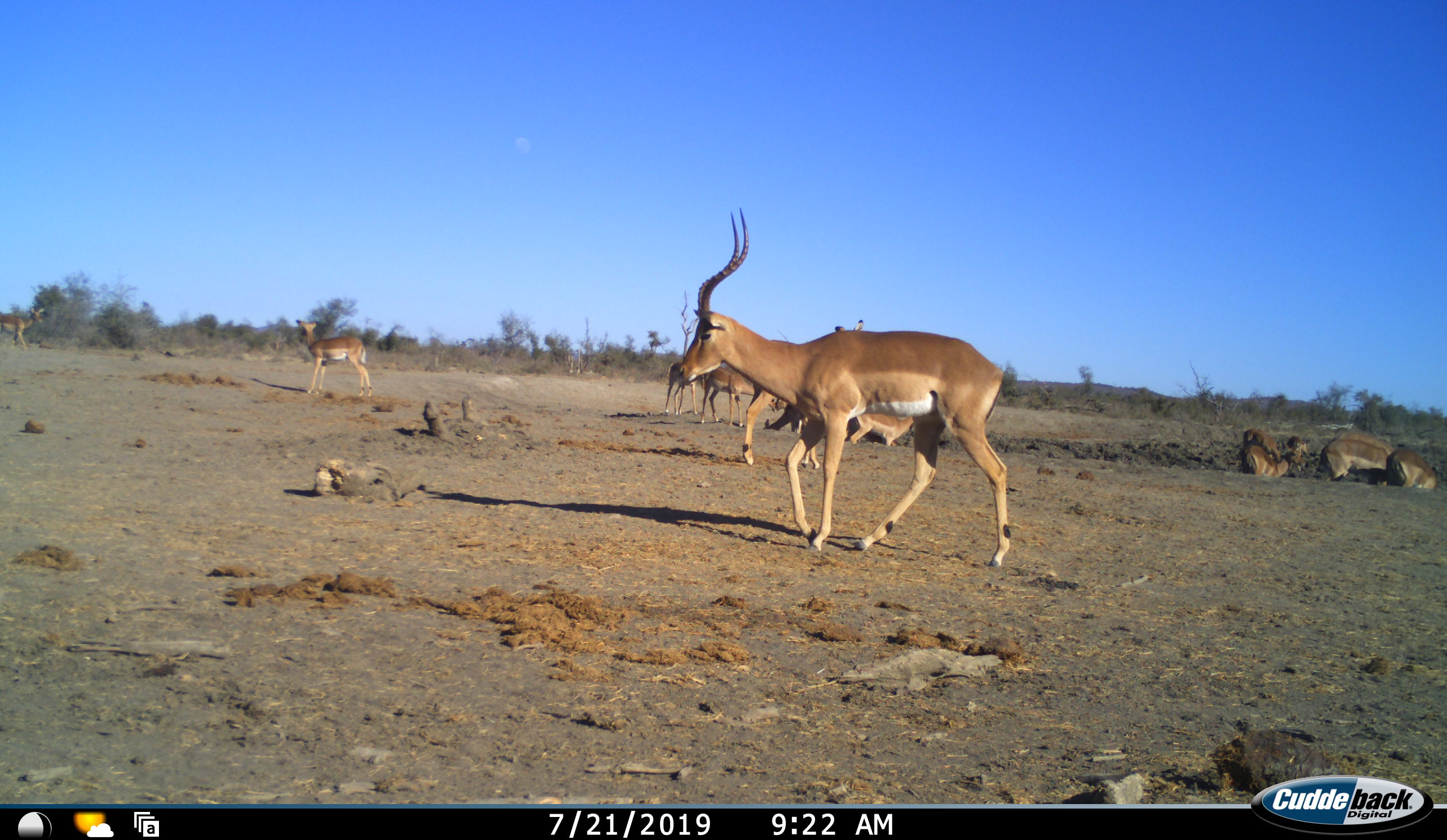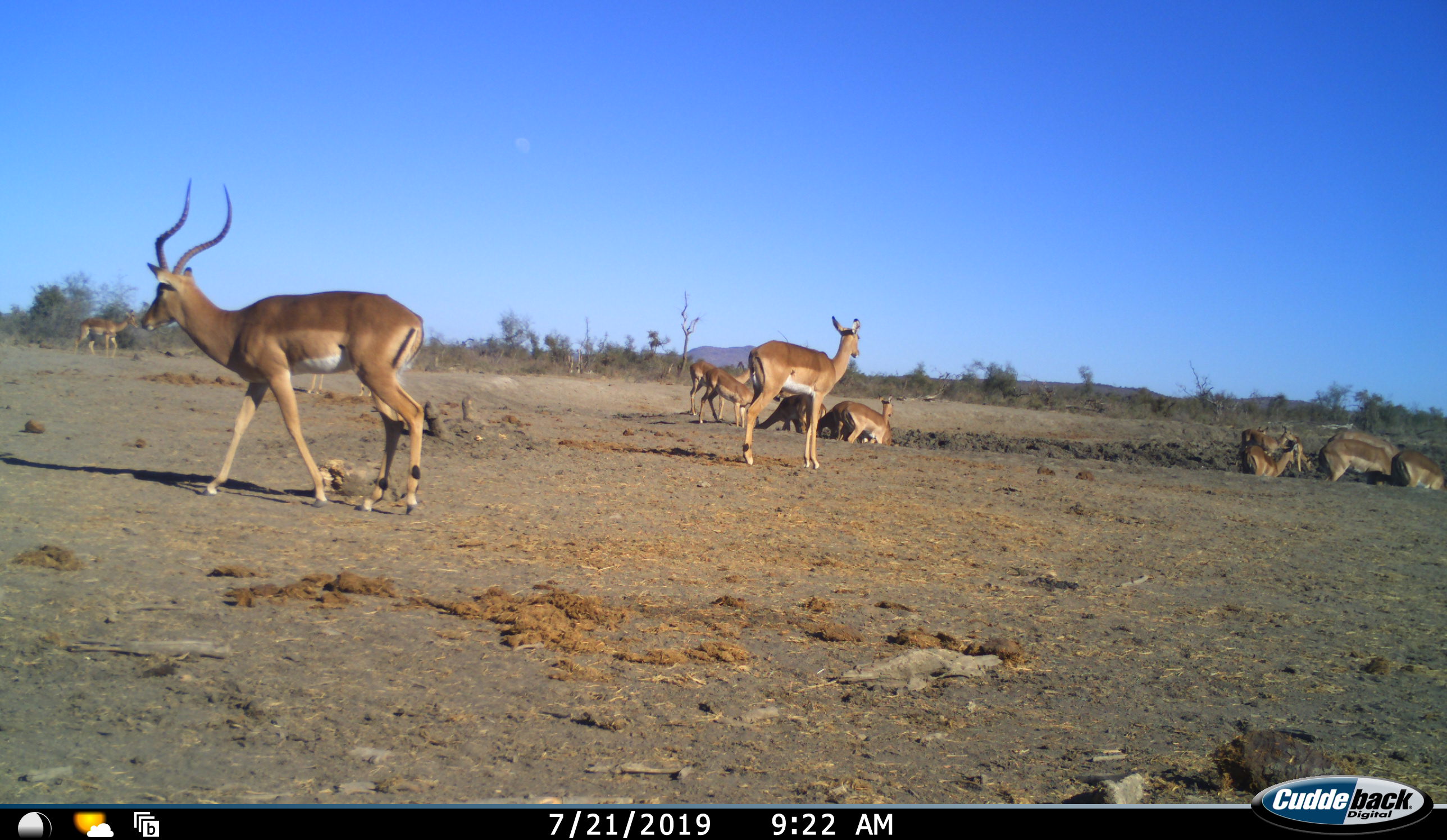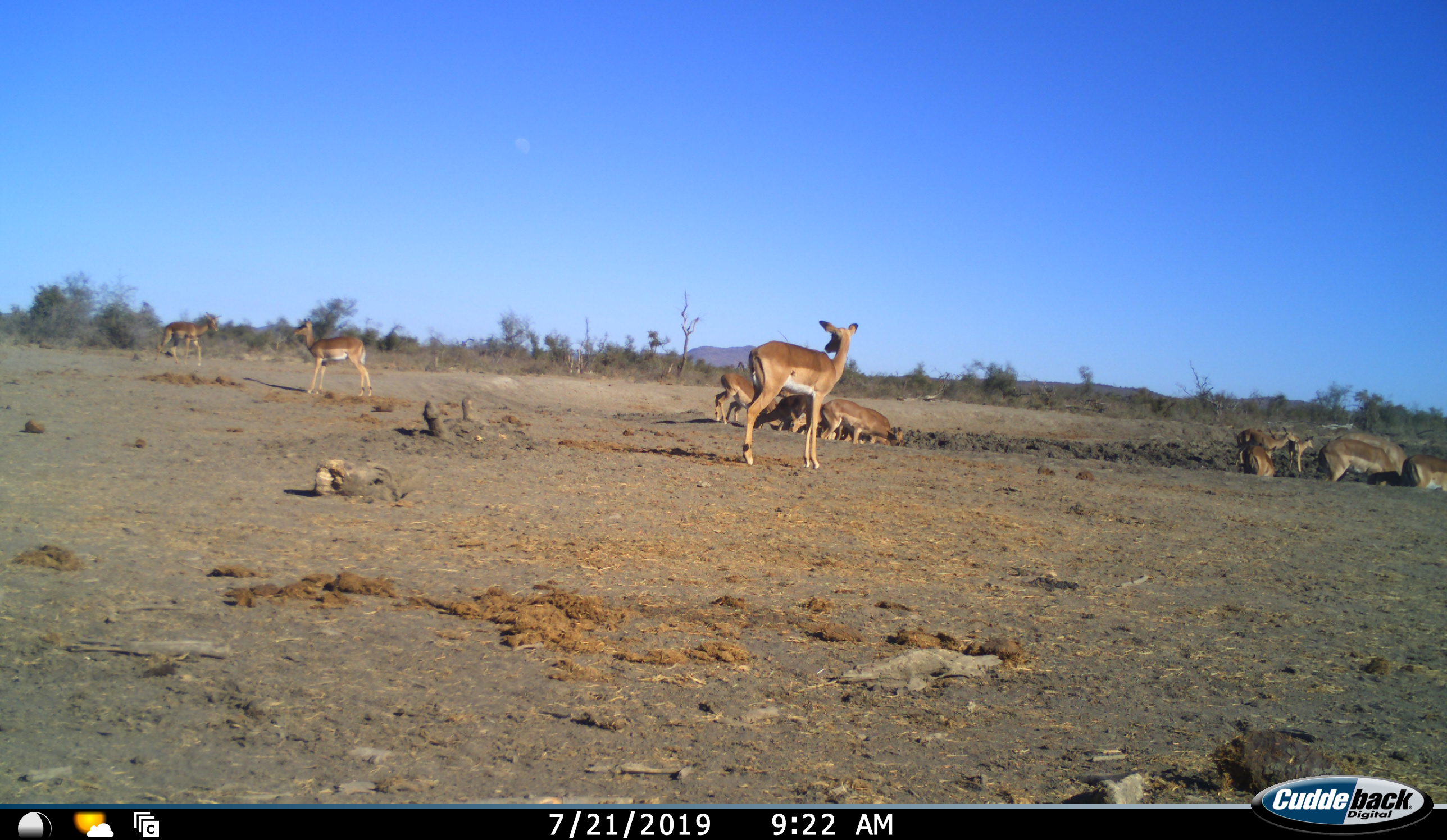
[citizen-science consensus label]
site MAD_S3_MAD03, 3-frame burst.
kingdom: Animalia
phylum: Chordata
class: Mammalia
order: Artiodactyla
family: Bovidae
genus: Aepyceros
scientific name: Aepyceros melampus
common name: impala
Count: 11-50.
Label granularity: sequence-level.